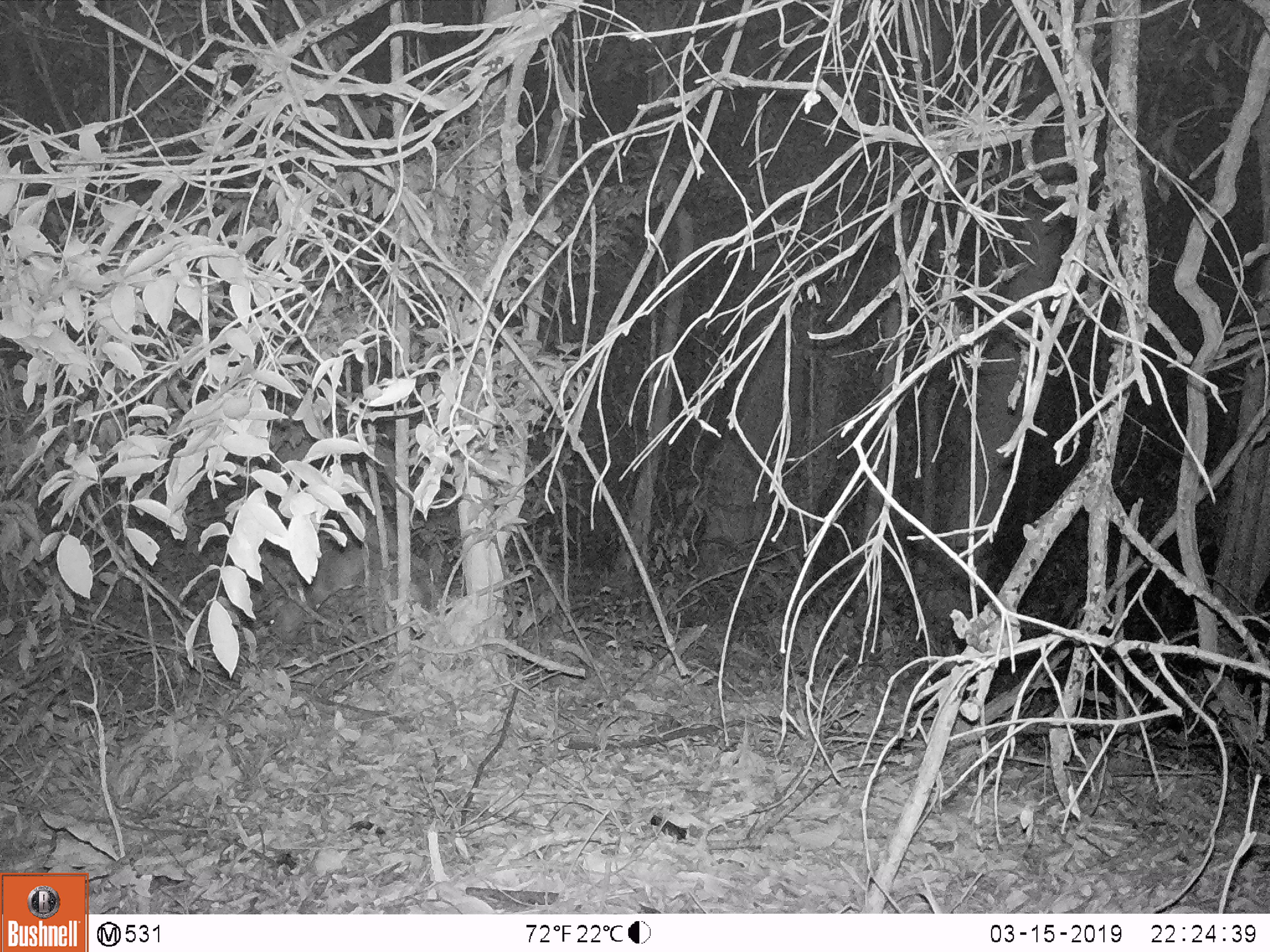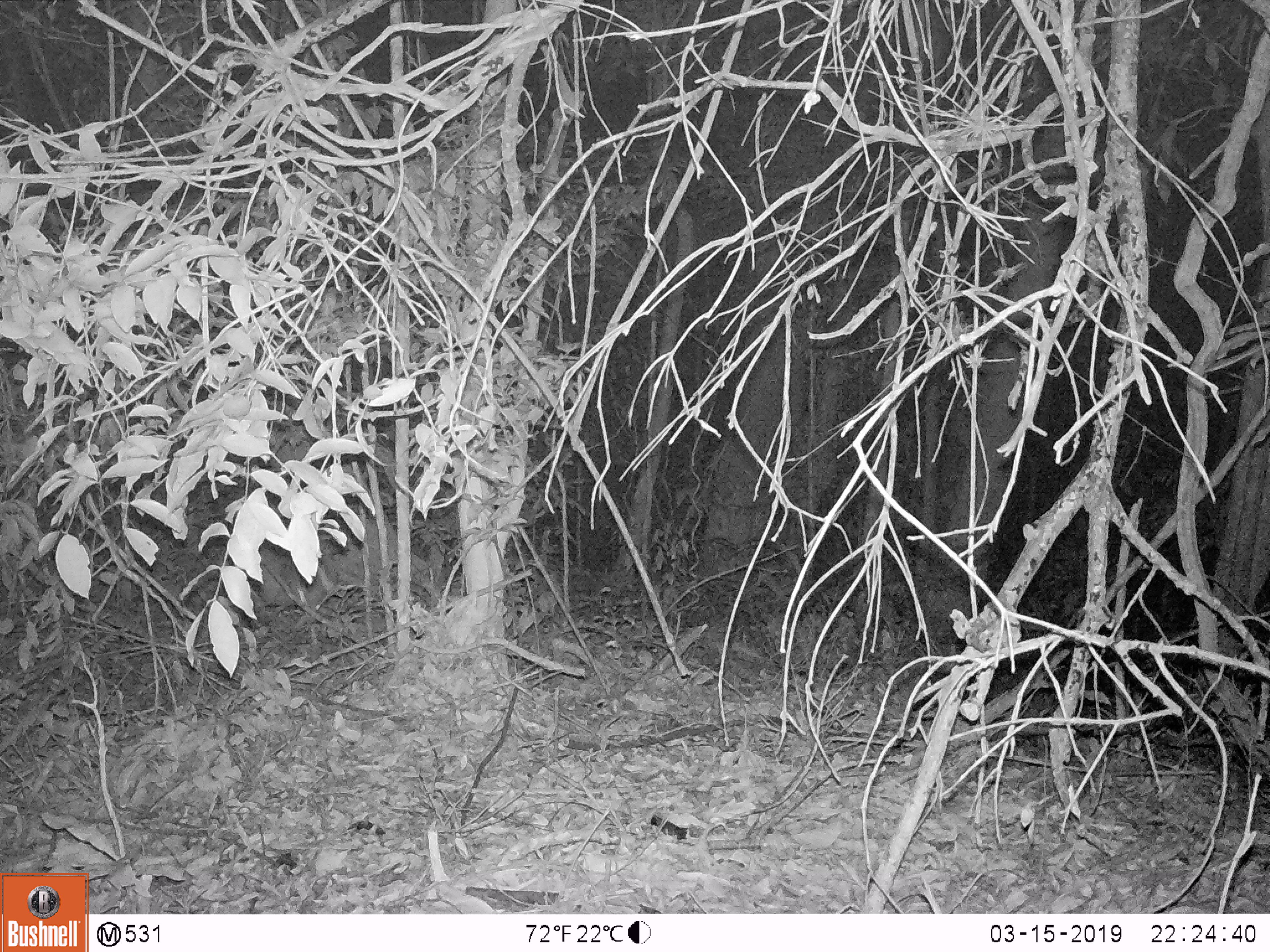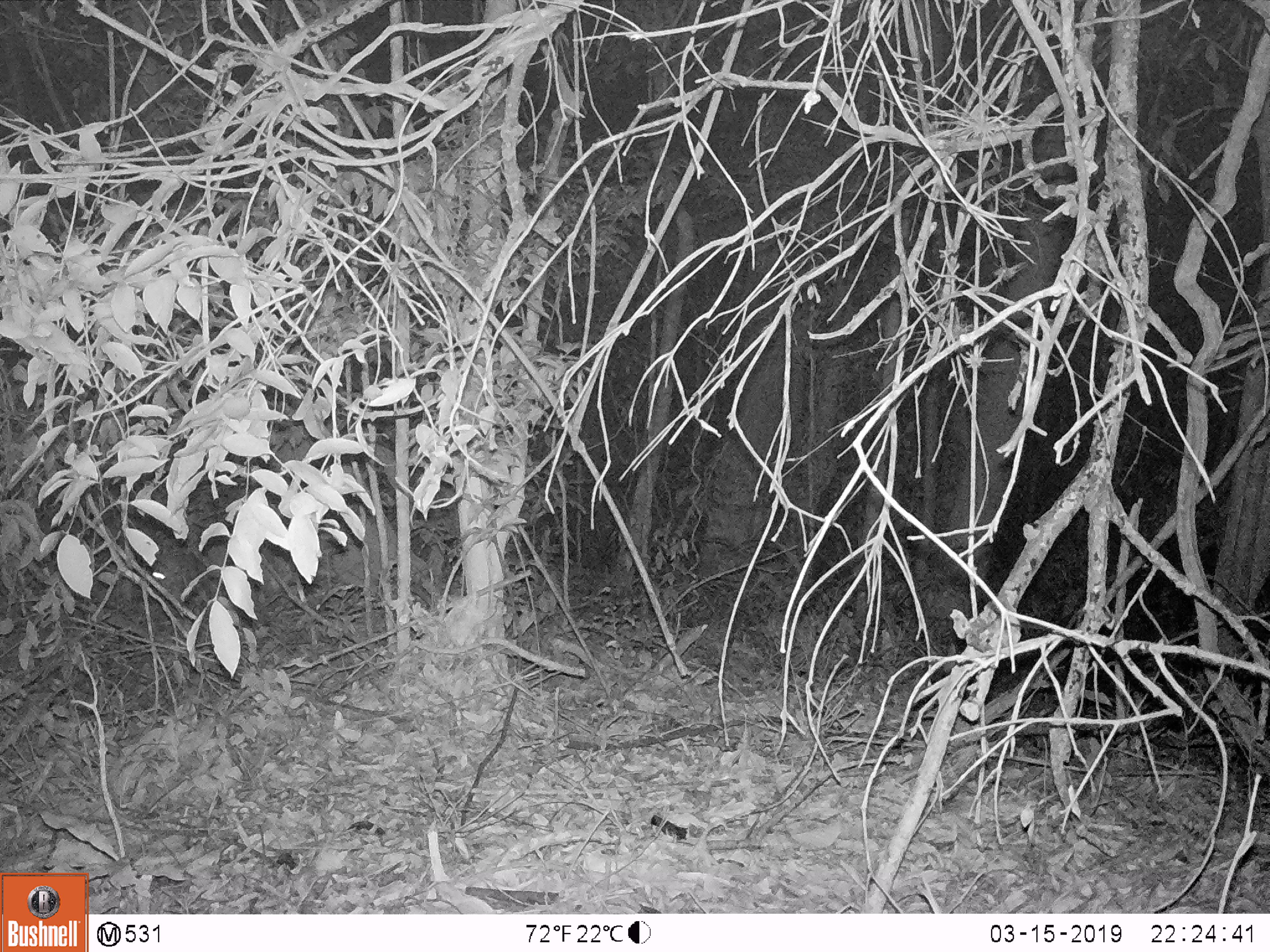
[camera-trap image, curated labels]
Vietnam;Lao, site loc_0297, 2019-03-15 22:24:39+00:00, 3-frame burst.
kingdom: Animalia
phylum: Chordata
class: Mammalia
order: Artiodactyla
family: Cervidae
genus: Muntiacus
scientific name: Muntiacus rooseveltorum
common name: roosevelt's muntjac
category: roosevelts muntjac group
Roosevelts muntjac group (roosevelt's muntjac) (Muntiacus rooseveltorum). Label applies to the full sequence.